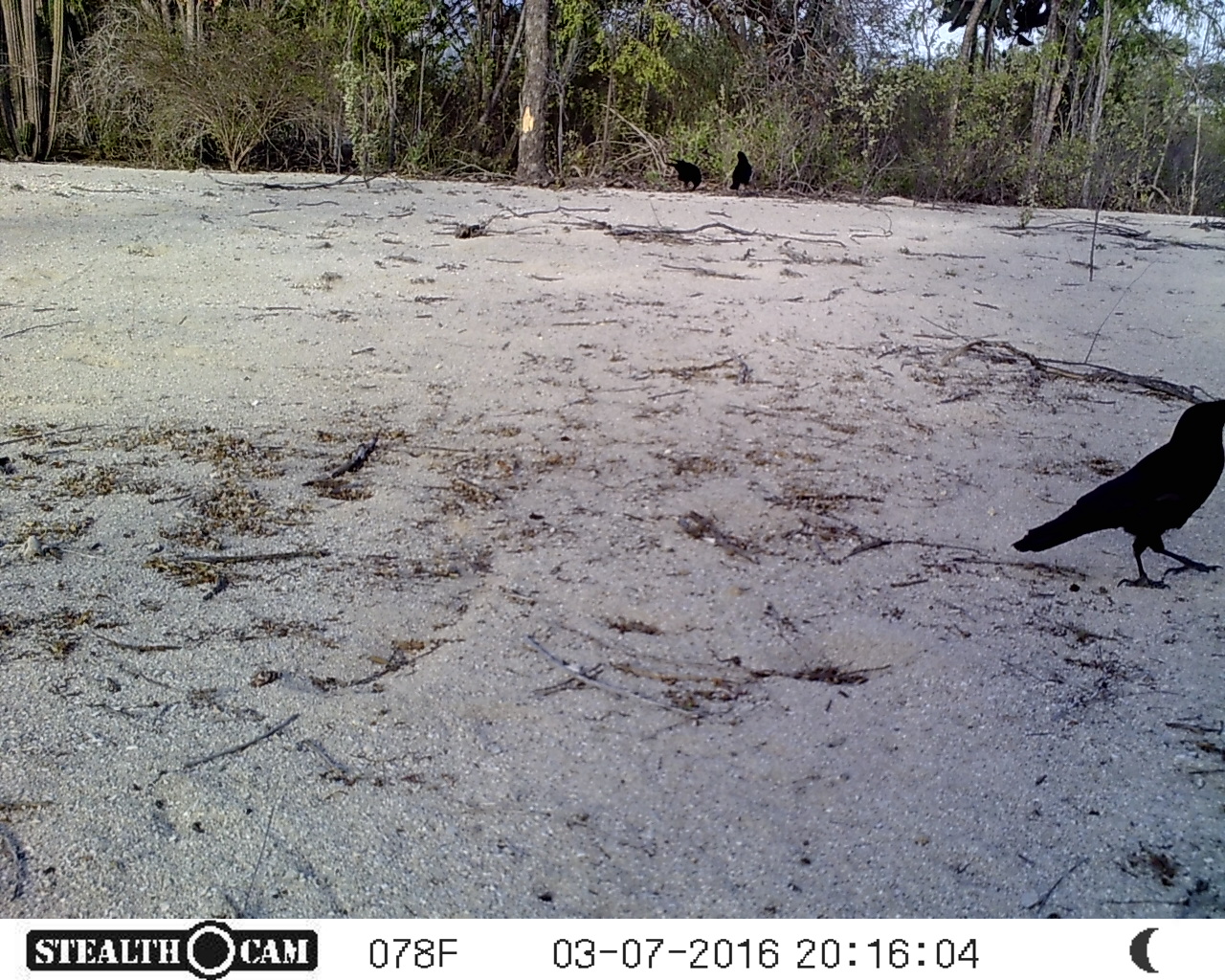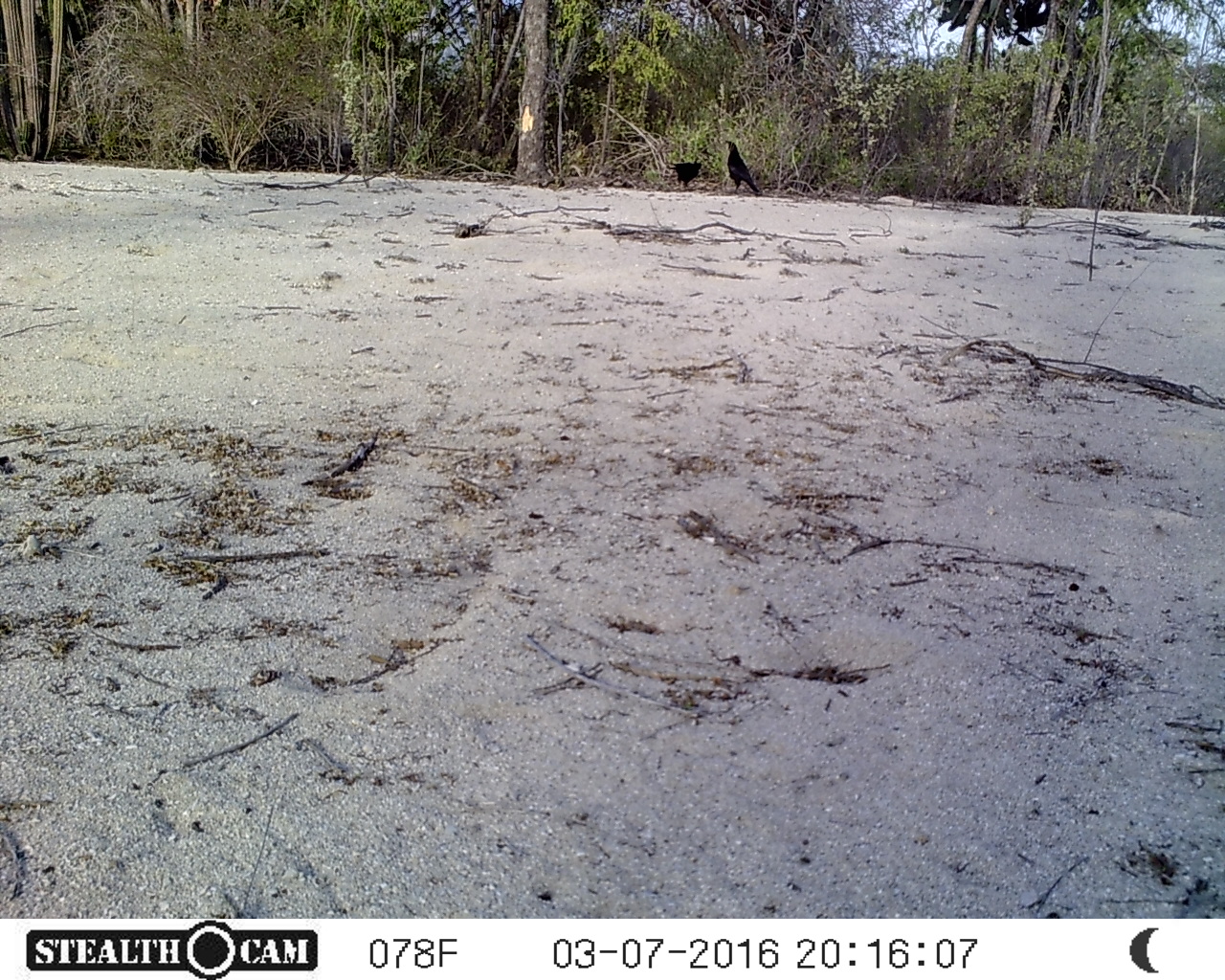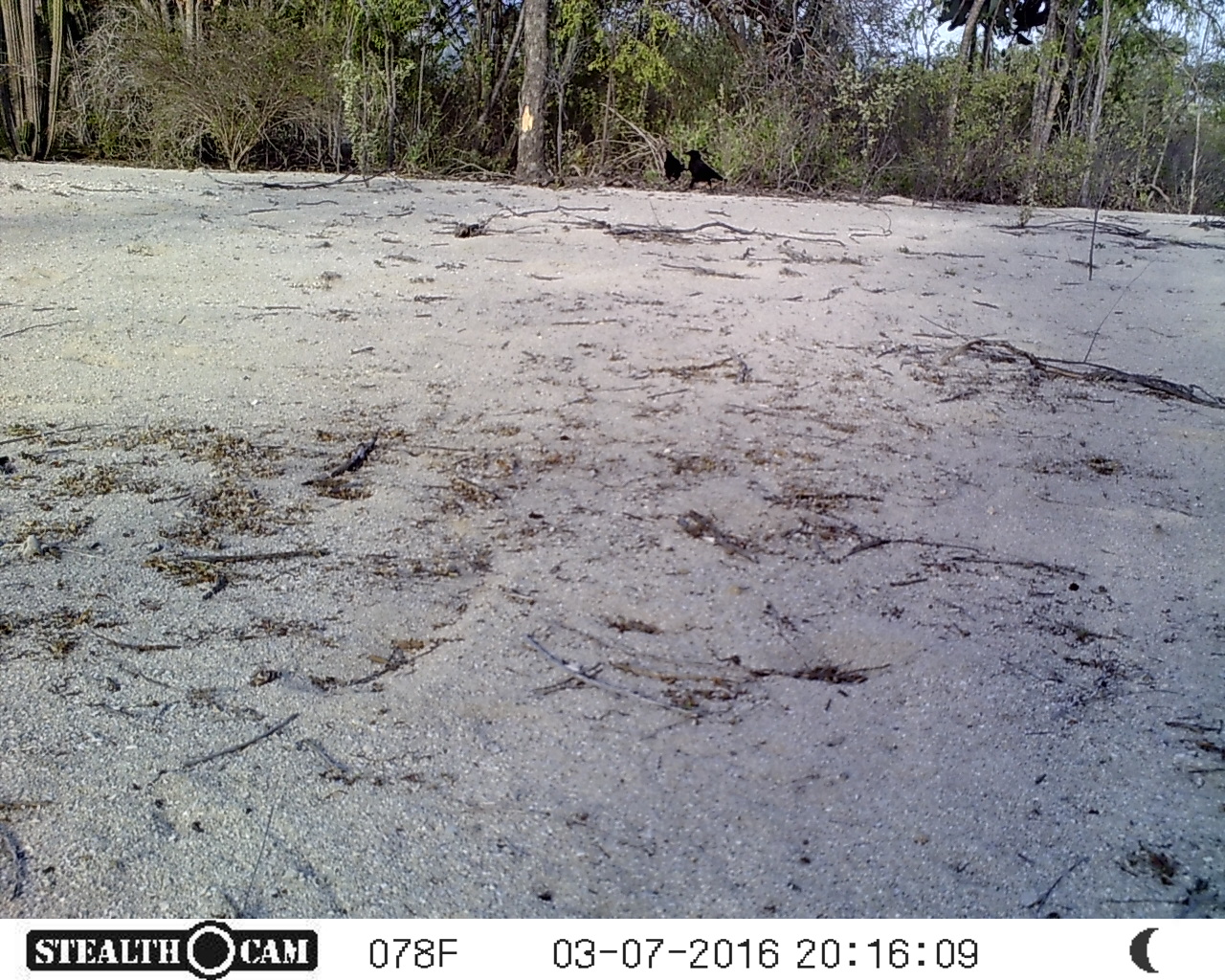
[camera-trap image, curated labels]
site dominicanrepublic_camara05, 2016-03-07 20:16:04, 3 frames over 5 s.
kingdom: Animalia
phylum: Chordata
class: Aves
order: Passeriformes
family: Corvidae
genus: Corvus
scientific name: Corvus corax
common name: raven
Raven (Corvus corax).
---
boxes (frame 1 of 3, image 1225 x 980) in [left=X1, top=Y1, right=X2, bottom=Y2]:
raven: [left=1006, top=390, right=1225, bottom=588]; [left=726, top=147, right=762, bottom=195]; [left=668, top=157, right=700, bottom=188]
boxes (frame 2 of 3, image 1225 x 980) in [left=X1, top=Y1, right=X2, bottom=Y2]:
raven: [left=723, top=140, right=759, bottom=194]; [left=668, top=155, right=701, bottom=189]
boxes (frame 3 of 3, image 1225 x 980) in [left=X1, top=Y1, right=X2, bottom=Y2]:
raven: [left=680, top=148, right=726, bottom=186]; [left=661, top=148, right=685, bottom=189]